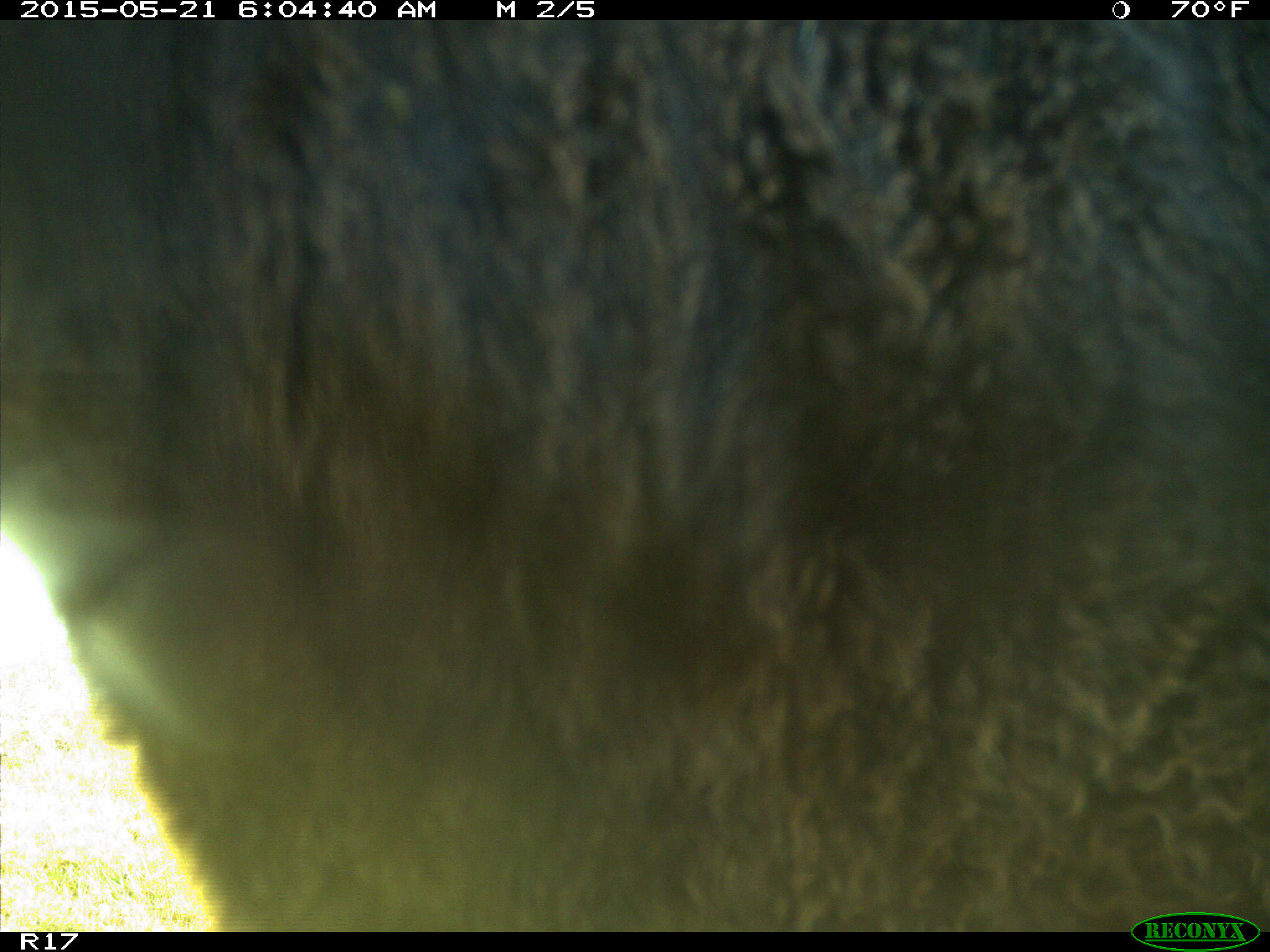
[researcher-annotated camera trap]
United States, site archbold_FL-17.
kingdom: Animalia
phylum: Chordata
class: Mammalia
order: Artiodactyla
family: Bovidae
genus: Bos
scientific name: Bos taurus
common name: domestic cow